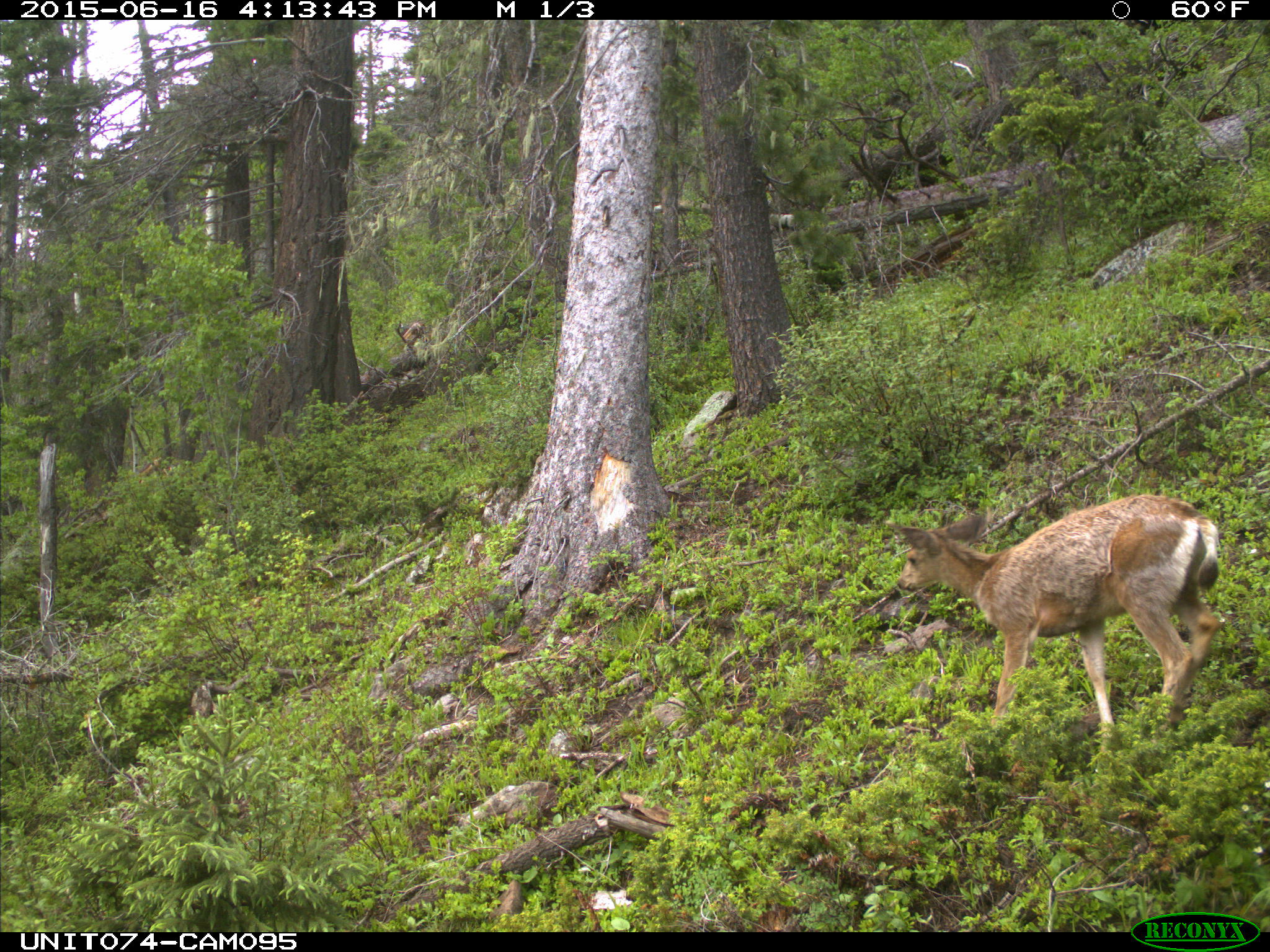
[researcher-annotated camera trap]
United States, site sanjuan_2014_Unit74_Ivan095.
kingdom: Animalia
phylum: Chordata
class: Mammalia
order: Artiodactyla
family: Cervidae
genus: Odocoileus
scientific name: Odocoileus hemionus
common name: mule deer